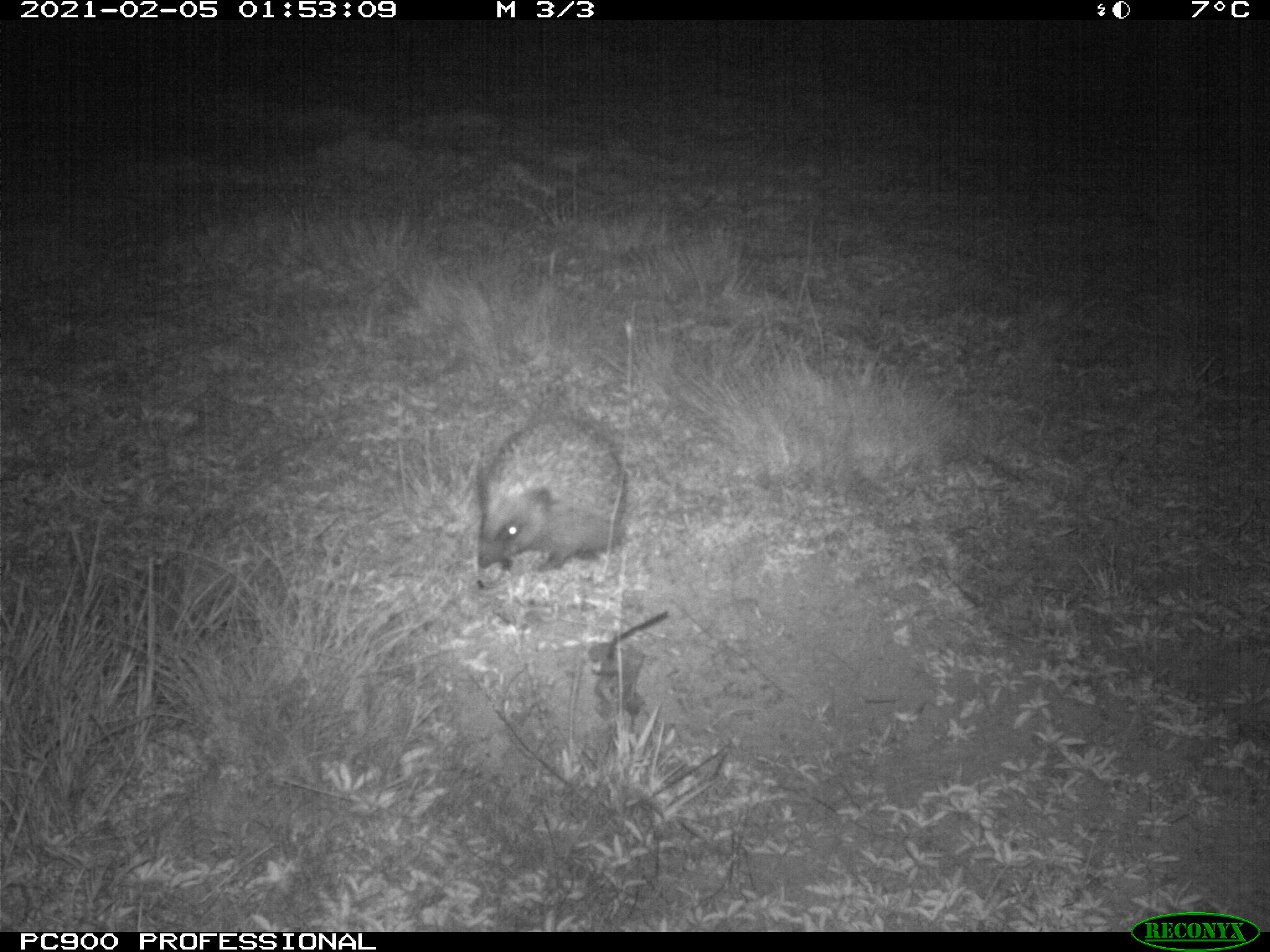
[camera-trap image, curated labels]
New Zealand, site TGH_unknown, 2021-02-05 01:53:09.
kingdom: Animalia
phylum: Chordata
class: Mammalia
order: Eulipotyphla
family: Erinaceidae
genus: Erinaceus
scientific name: Erinaceus europaeus europaeus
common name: european hedgehog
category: hedgehog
Hedgehog (european hedgehog) (Erinaceus europaeus europaeus).